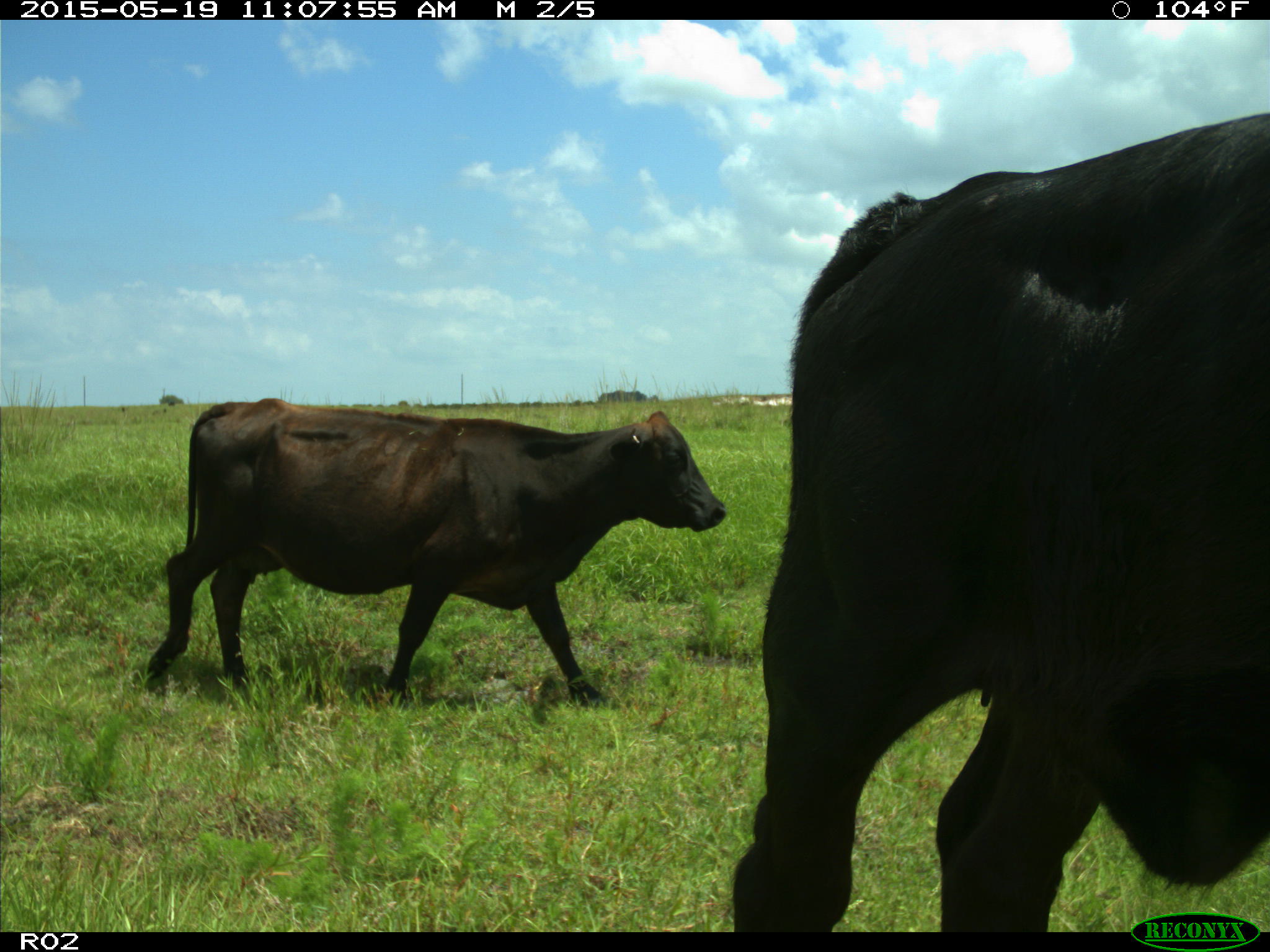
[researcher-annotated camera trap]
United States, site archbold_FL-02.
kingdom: Animalia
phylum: Chordata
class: Mammalia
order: Artiodactyla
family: Bovidae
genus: Bos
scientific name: Bos taurus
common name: domestic cow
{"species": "Bos taurus (domestic cow)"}